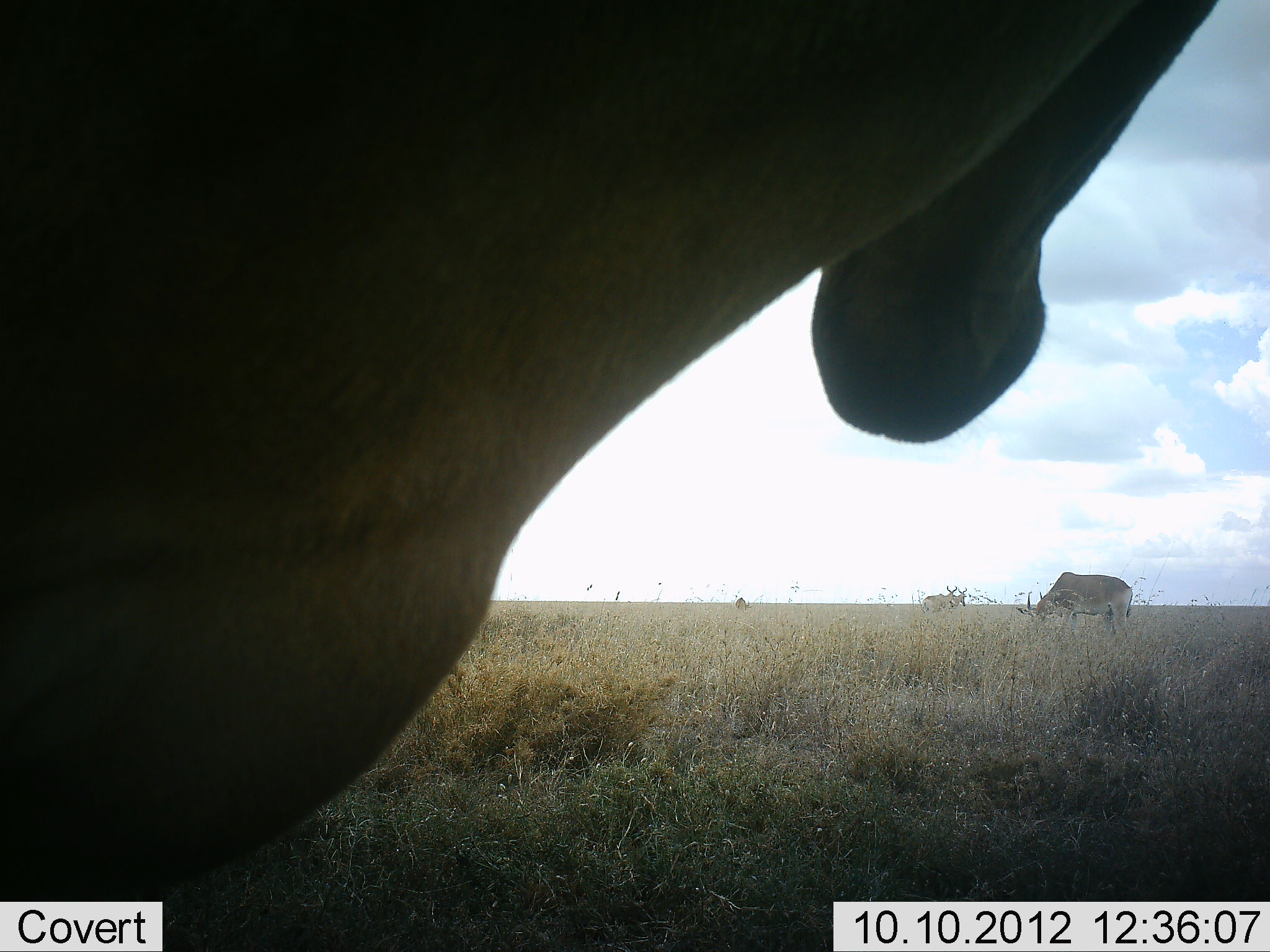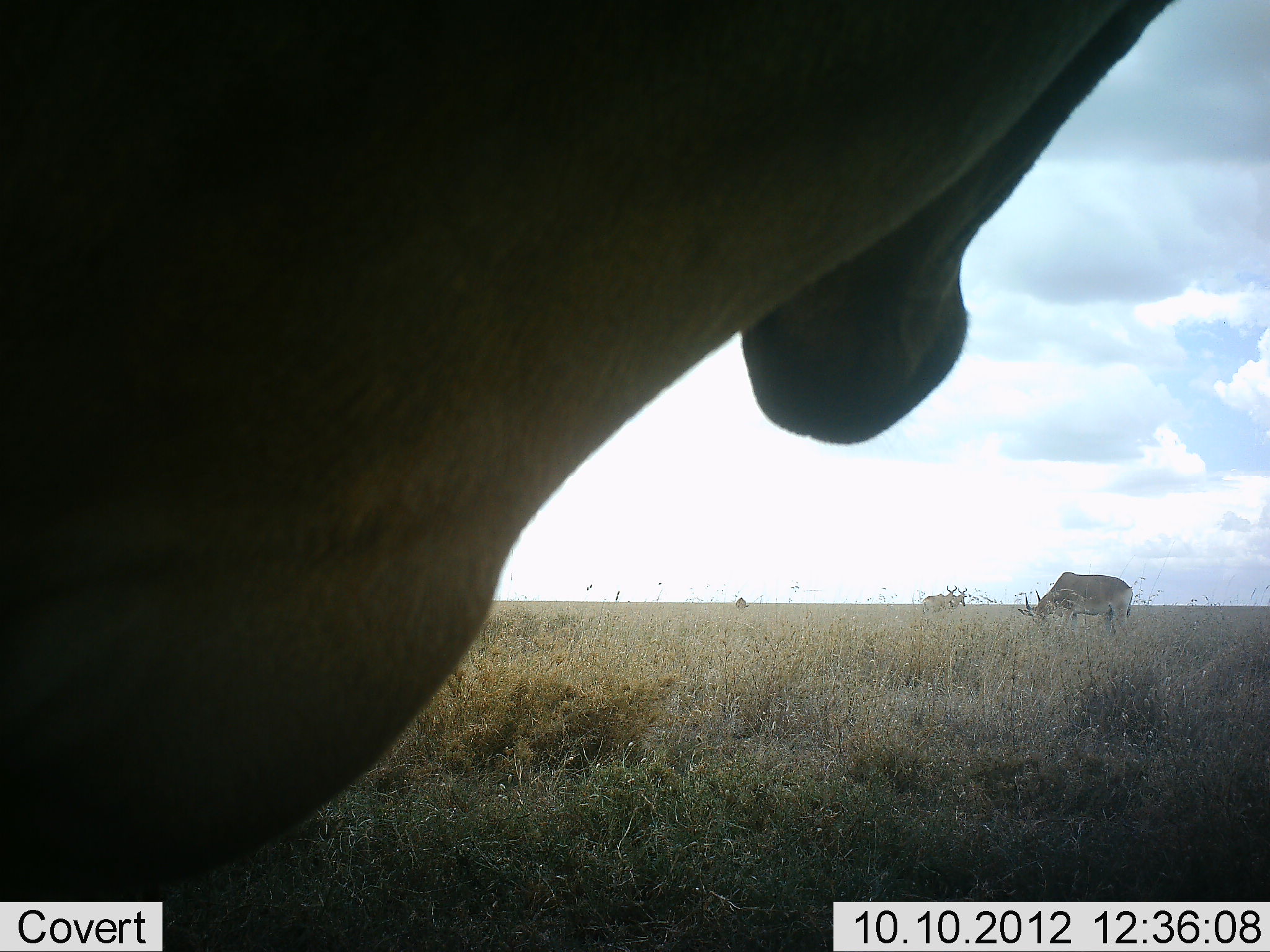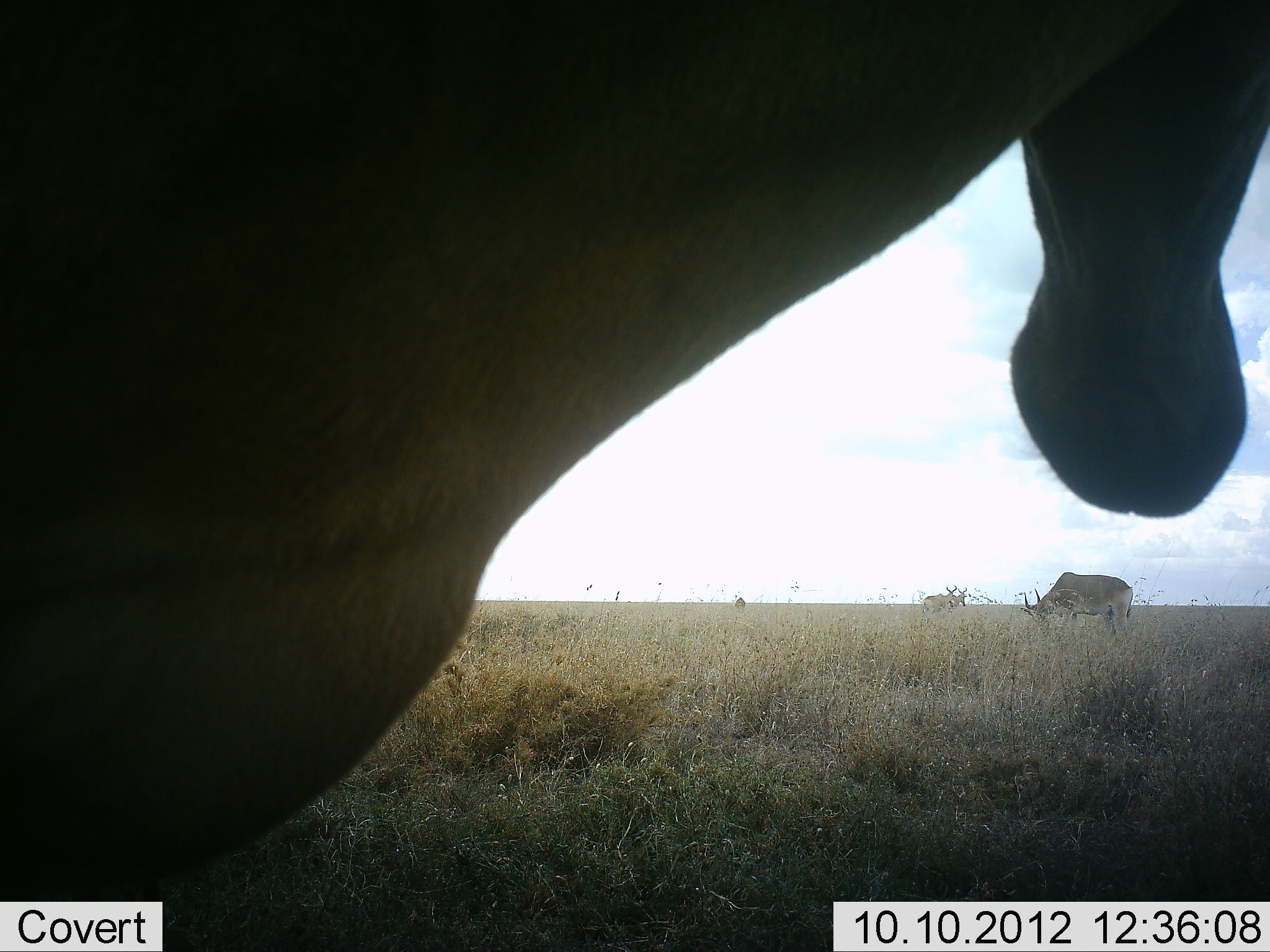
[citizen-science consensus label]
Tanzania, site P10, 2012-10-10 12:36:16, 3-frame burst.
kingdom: Animalia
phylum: Chordata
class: Mammalia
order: Artiodactyla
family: Bovidae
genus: Alcelaphus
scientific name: Alcelaphus buselaphus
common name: hartebeest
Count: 4.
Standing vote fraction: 100%.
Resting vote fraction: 0%.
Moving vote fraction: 9%.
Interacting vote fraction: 0%.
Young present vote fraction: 9%.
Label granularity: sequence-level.